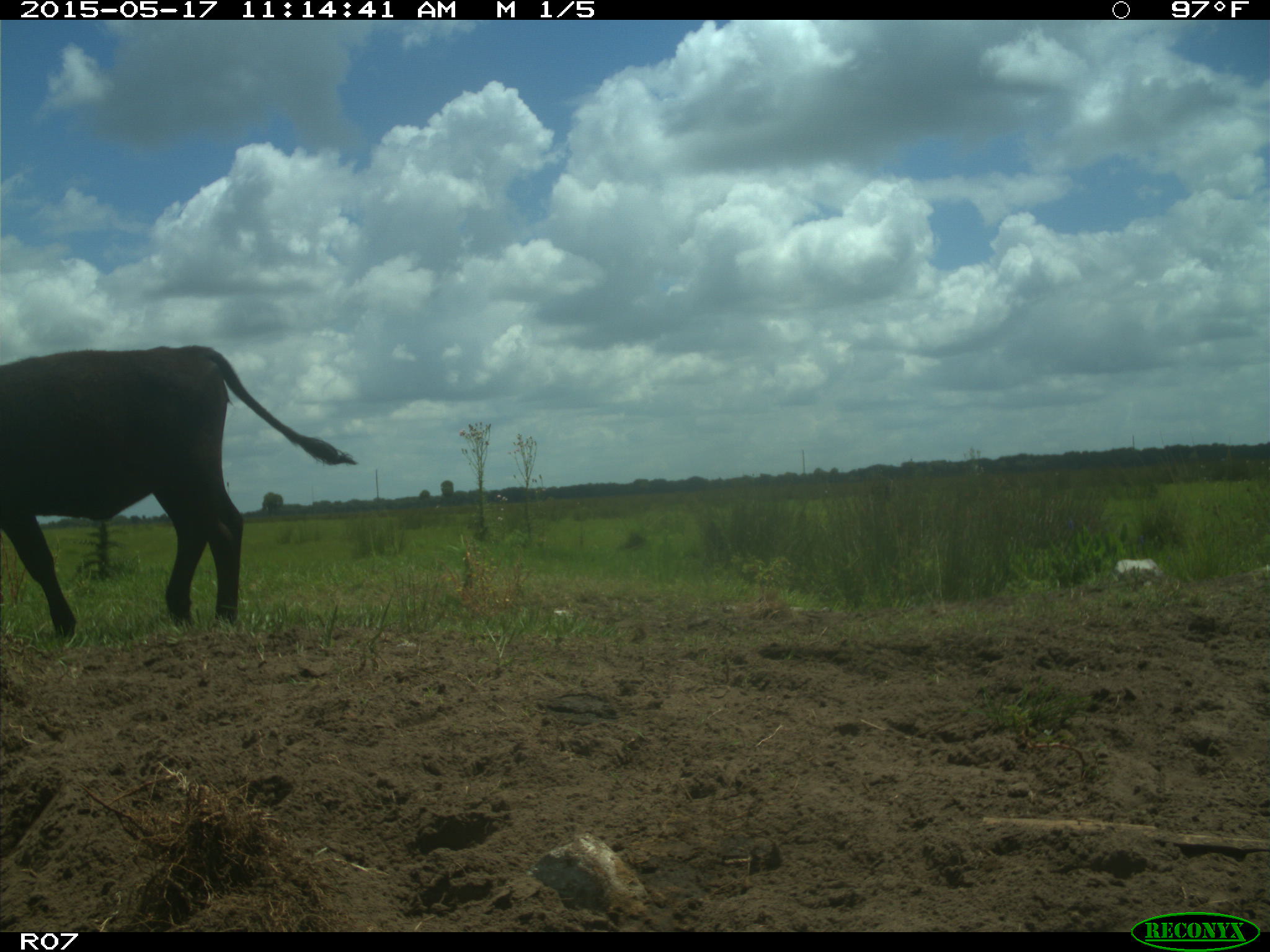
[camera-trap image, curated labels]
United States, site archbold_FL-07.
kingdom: Animalia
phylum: Chordata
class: Mammalia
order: Artiodactyla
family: Bovidae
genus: Bos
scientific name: Bos taurus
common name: domestic cow